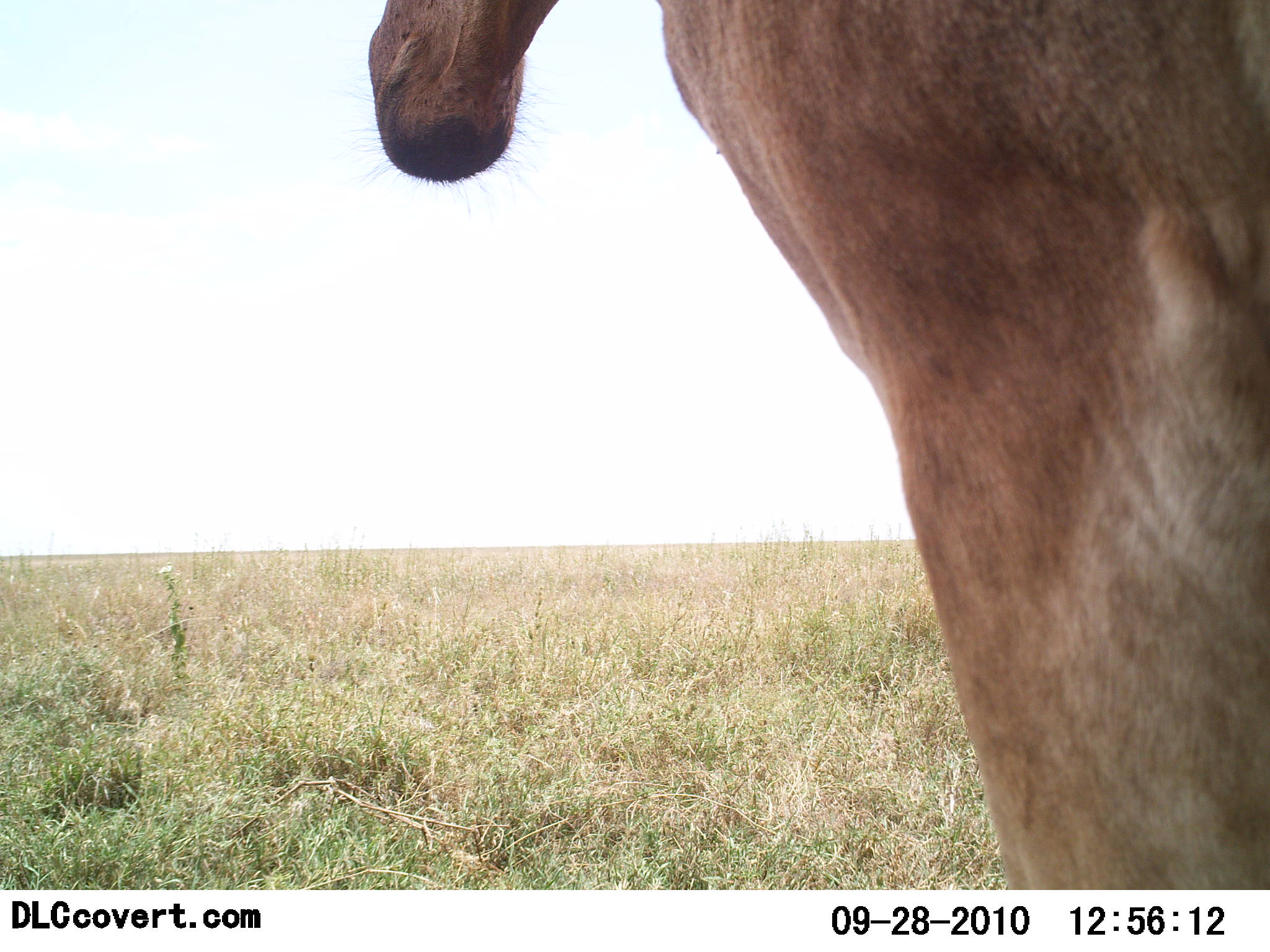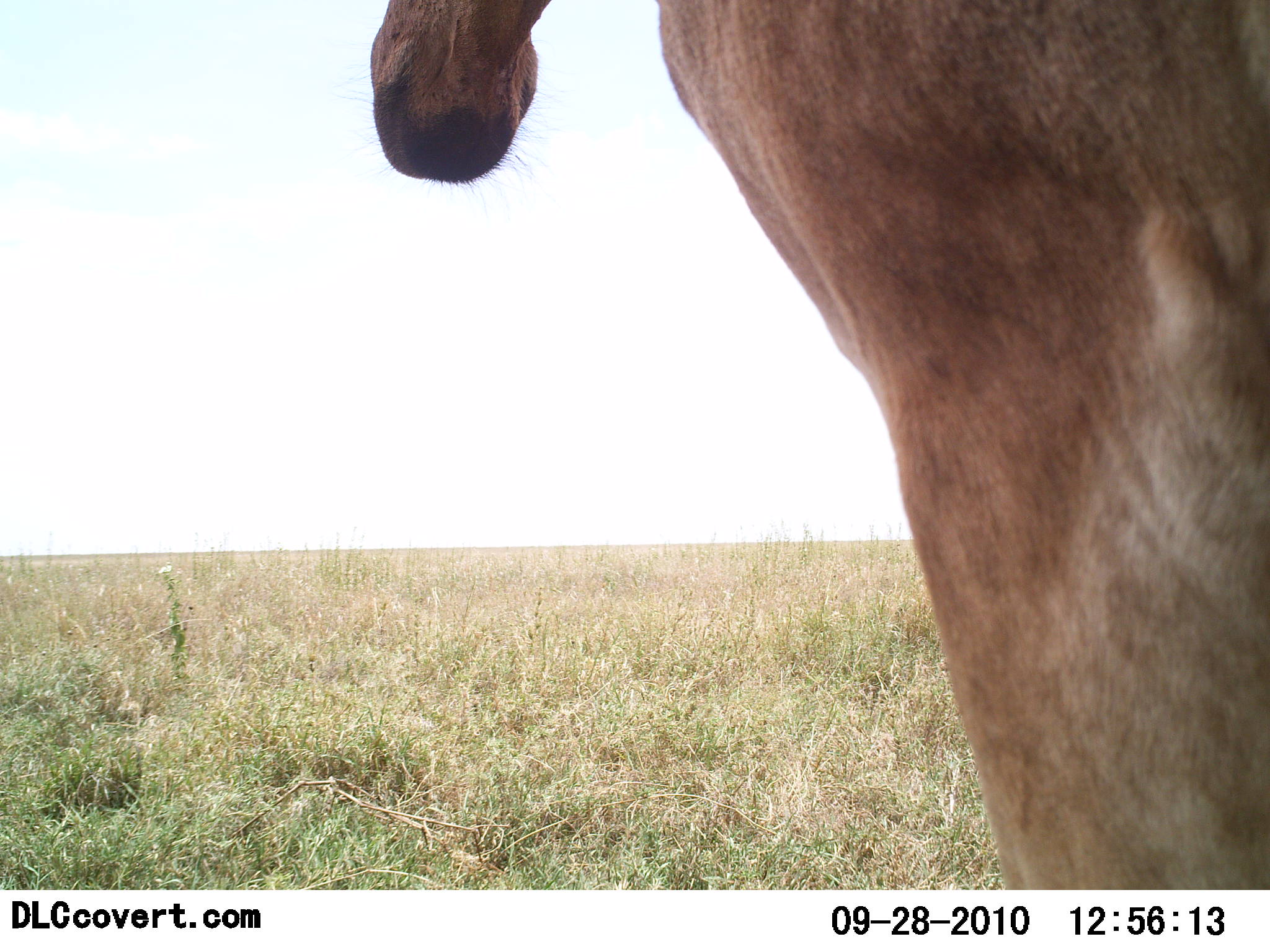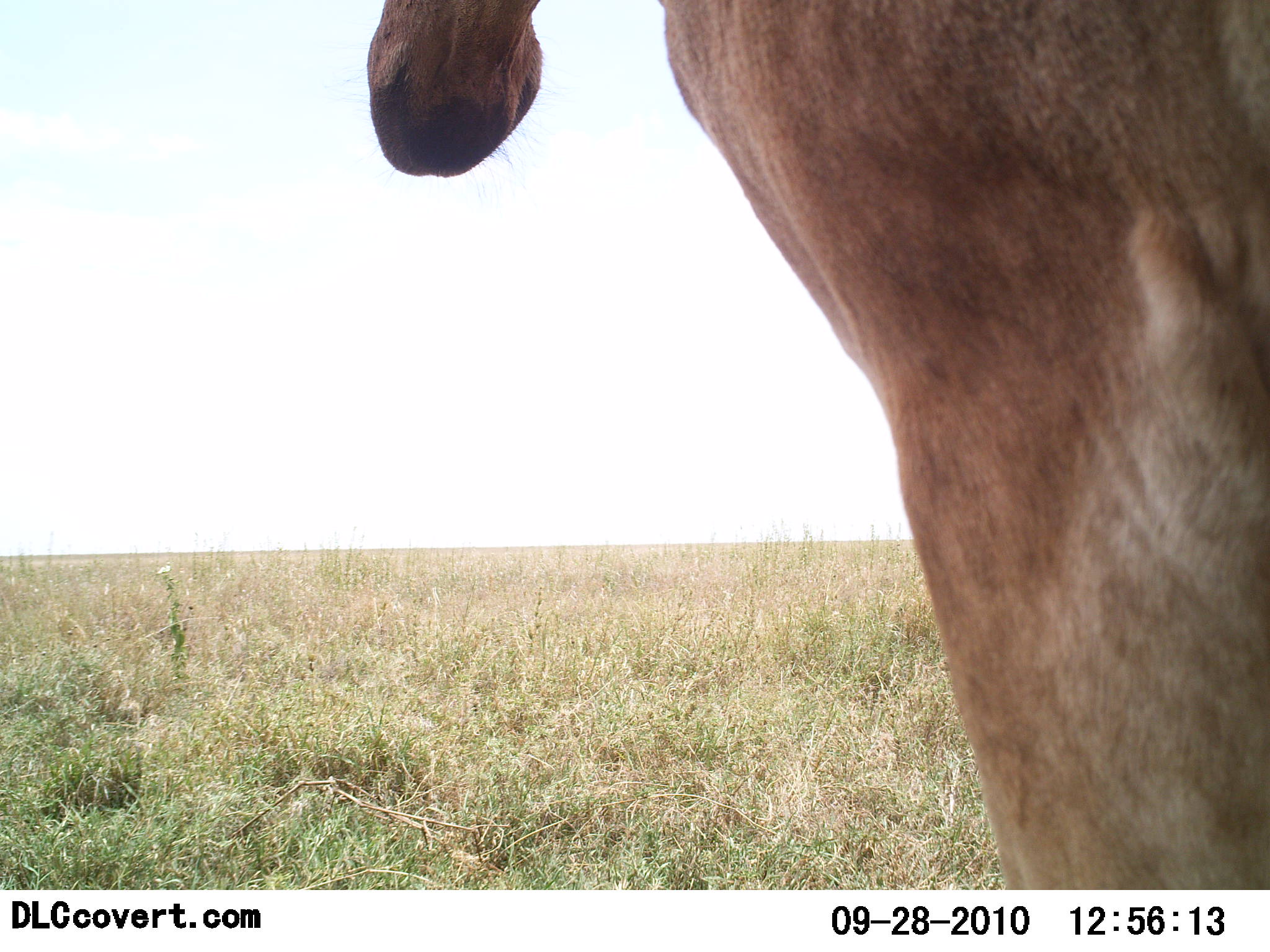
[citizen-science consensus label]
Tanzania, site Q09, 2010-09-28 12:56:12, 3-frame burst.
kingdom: Animalia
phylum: Chordata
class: Mammalia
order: Artiodactyla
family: Bovidae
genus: Alcelaphus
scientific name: Alcelaphus buselaphus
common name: hartebeest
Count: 1.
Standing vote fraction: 93%.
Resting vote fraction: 0%.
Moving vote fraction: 0%.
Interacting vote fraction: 0%.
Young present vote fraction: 0%.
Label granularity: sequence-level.